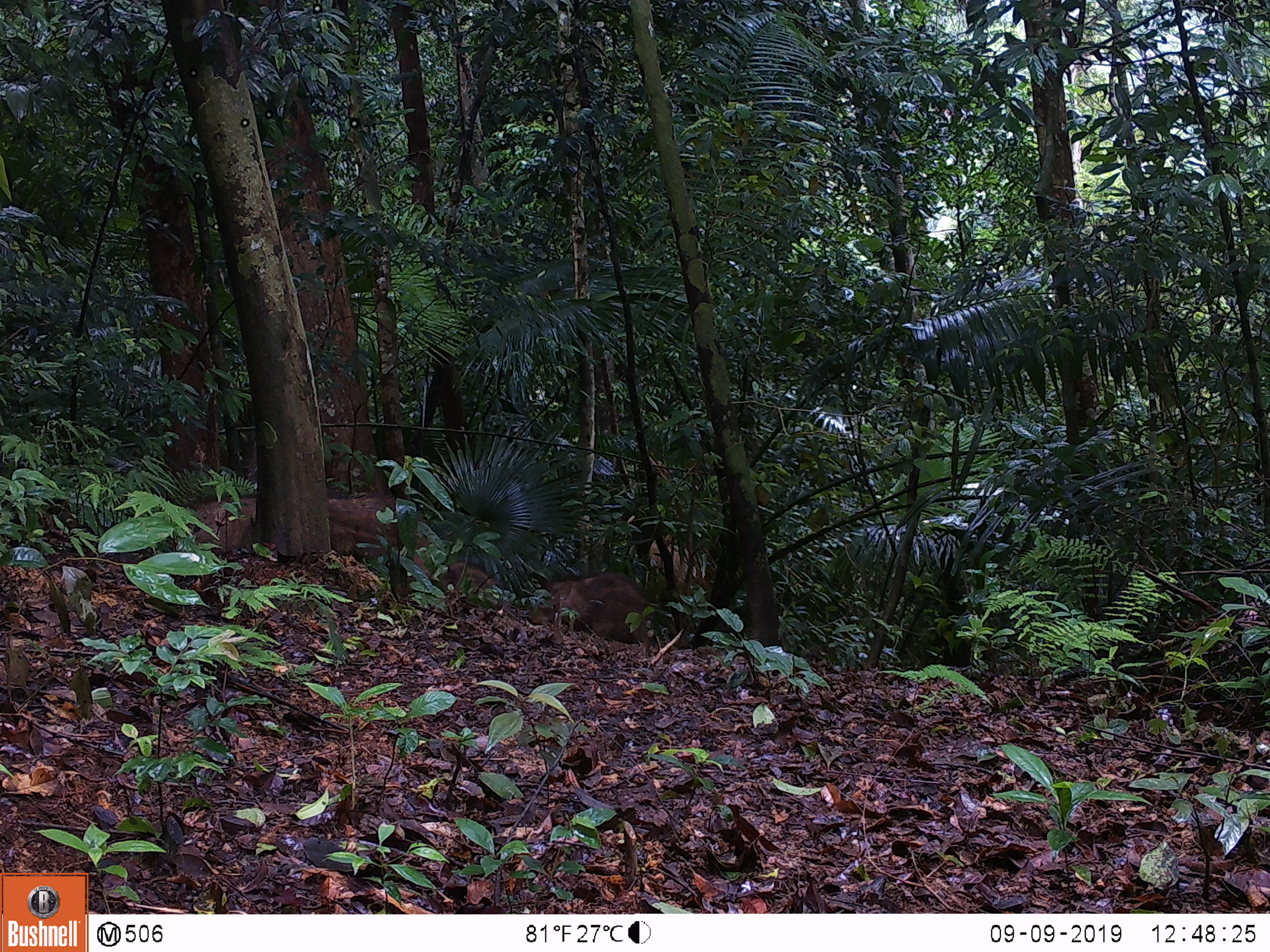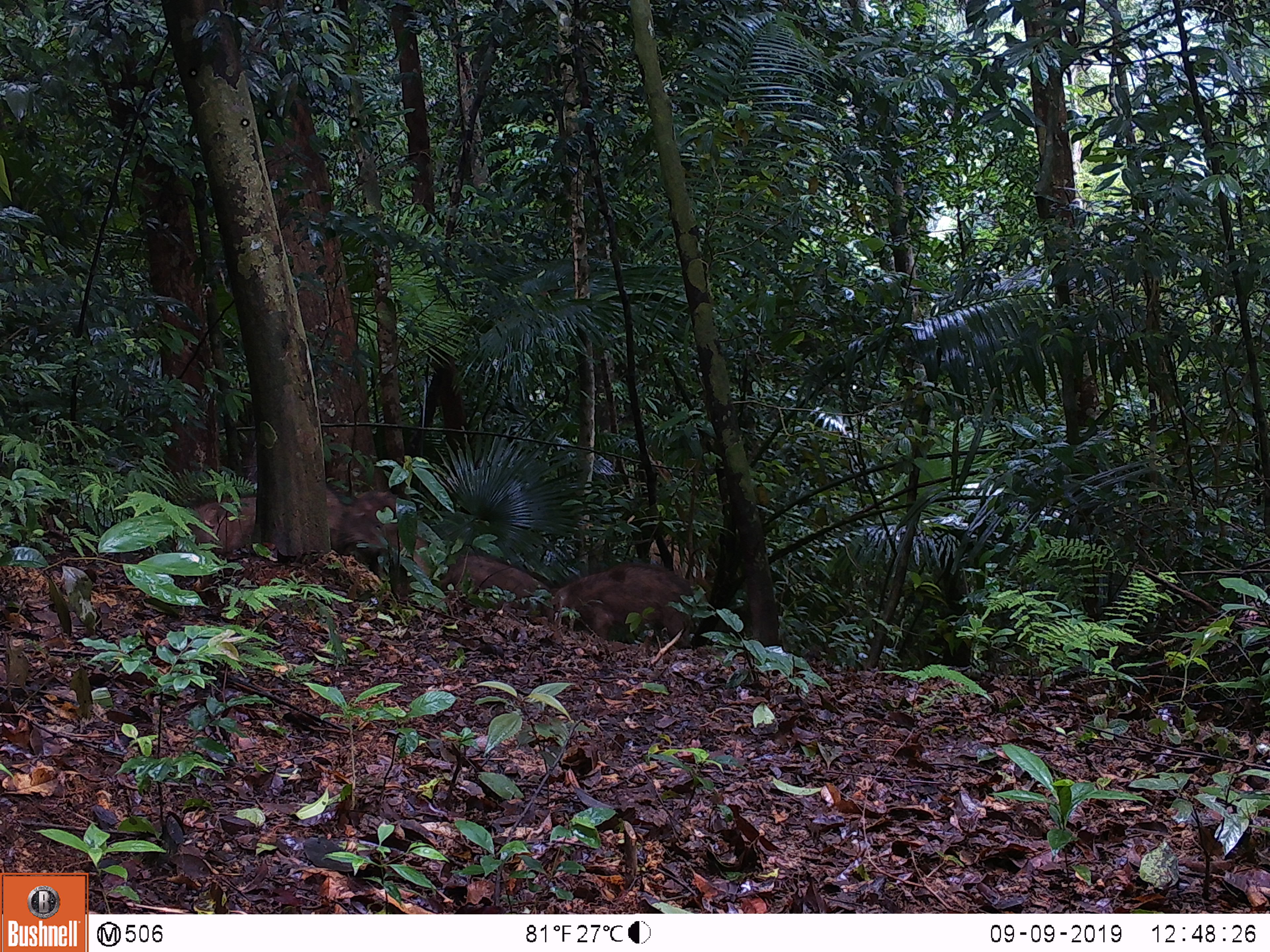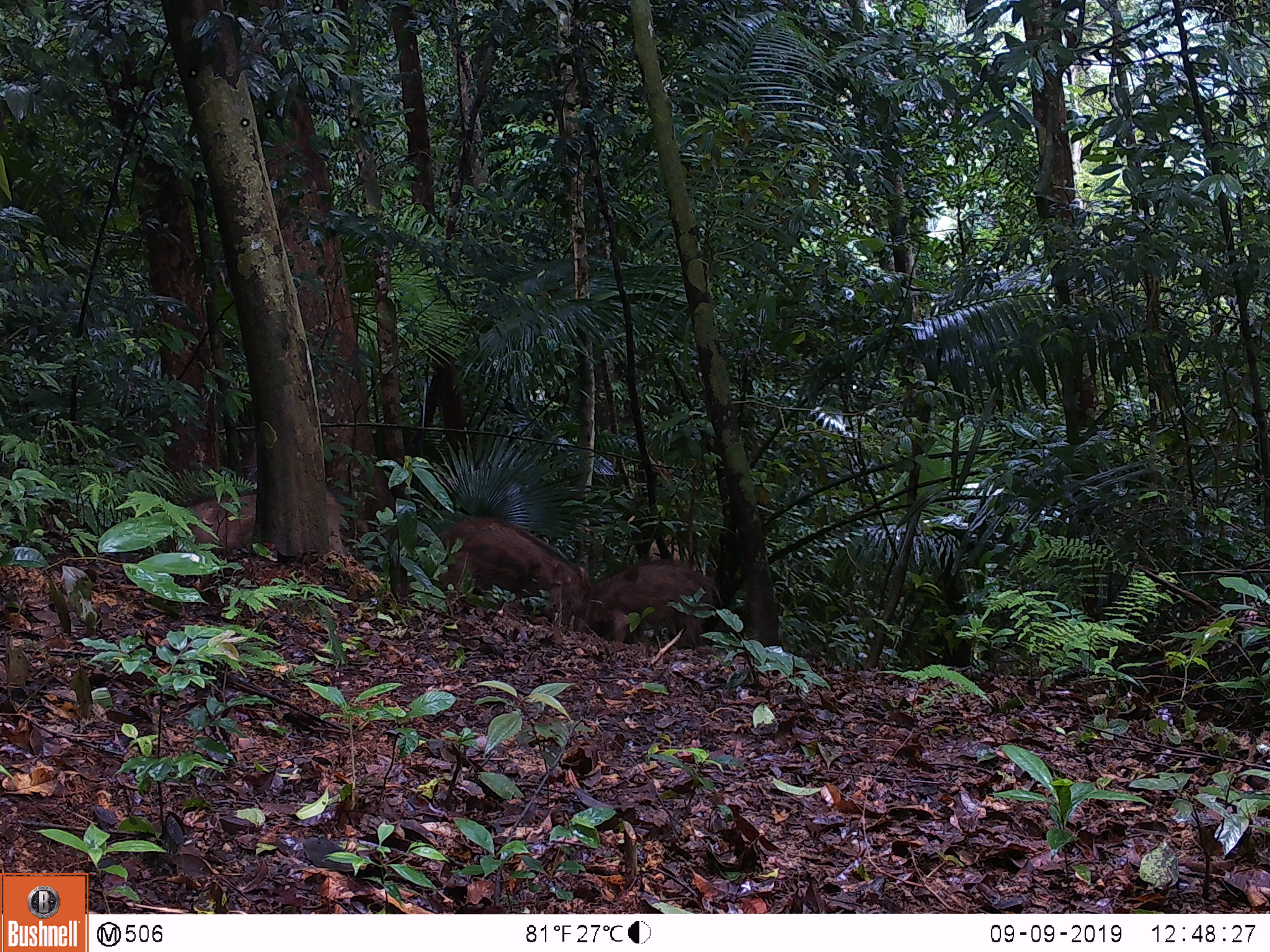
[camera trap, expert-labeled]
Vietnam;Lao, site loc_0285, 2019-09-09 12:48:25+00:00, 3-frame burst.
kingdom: Animalia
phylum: Chordata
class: Mammalia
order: Artiodactyla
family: Suidae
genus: Sus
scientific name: Sus scrofa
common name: eurasian wild pig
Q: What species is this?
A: Eurasian wild pig (Sus scrofa).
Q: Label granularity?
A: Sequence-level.